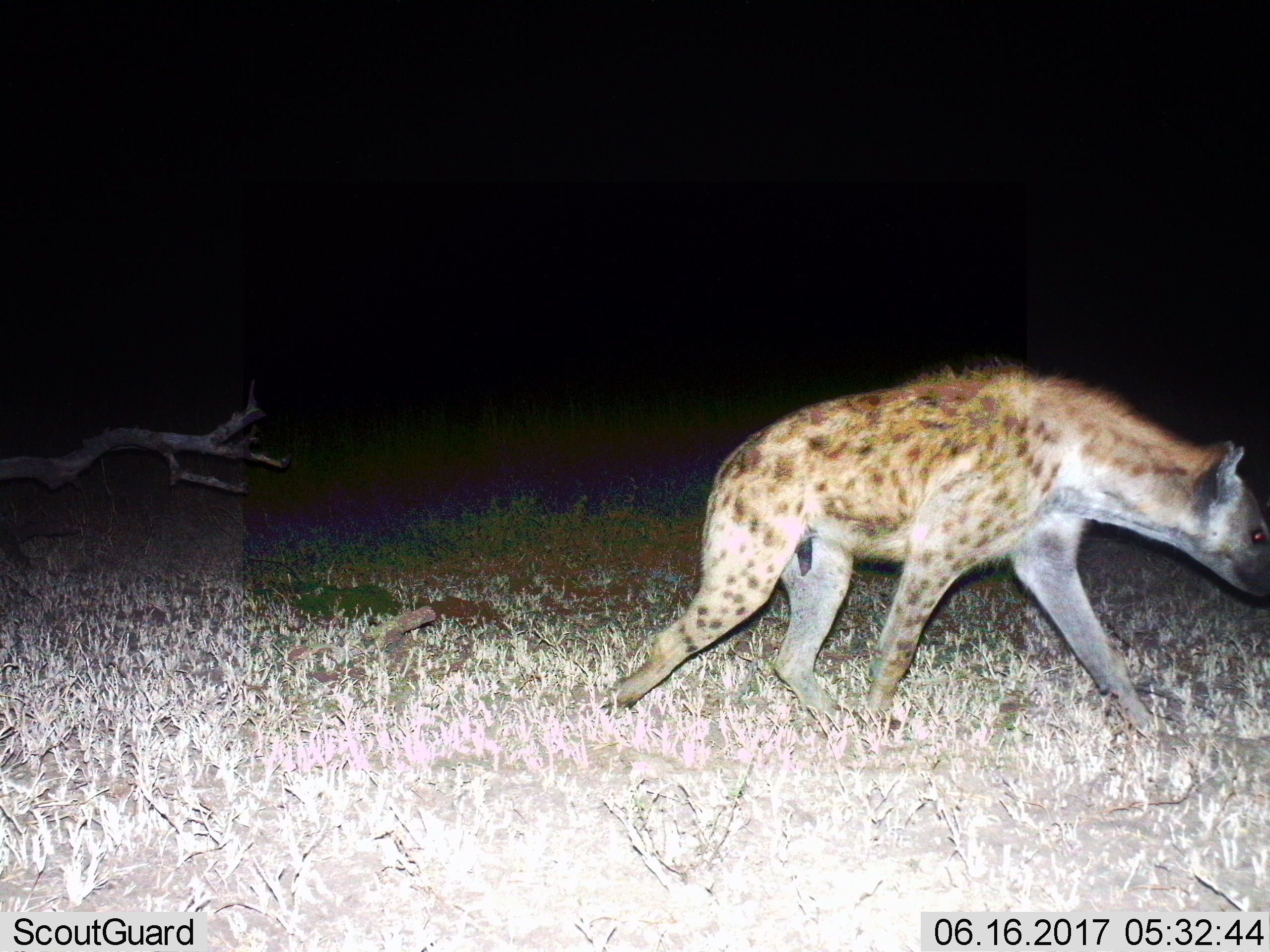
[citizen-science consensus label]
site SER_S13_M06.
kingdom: Animalia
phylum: Chordata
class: Mammalia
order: Carnivora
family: Hyaenidae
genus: Crocuta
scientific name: Crocuta crocuta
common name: spotted hyena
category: hyenaspotted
Hyenaspotted (spotted hyena) (Crocuta crocuta), count 1. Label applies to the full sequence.